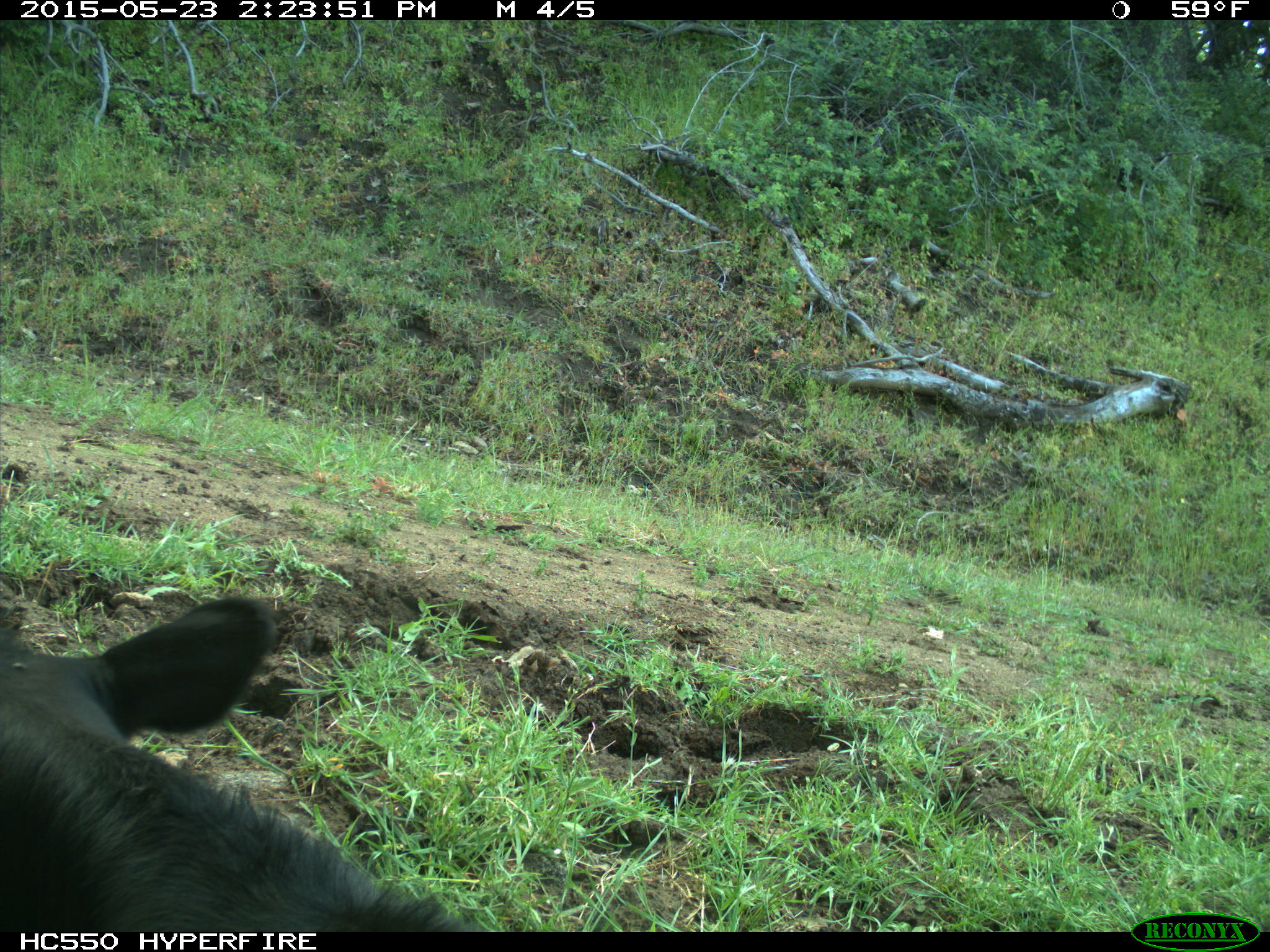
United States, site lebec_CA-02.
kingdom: Animalia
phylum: Chordata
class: Mammalia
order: Artiodactyla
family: Bovidae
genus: Bos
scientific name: Bos taurus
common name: domestic cow